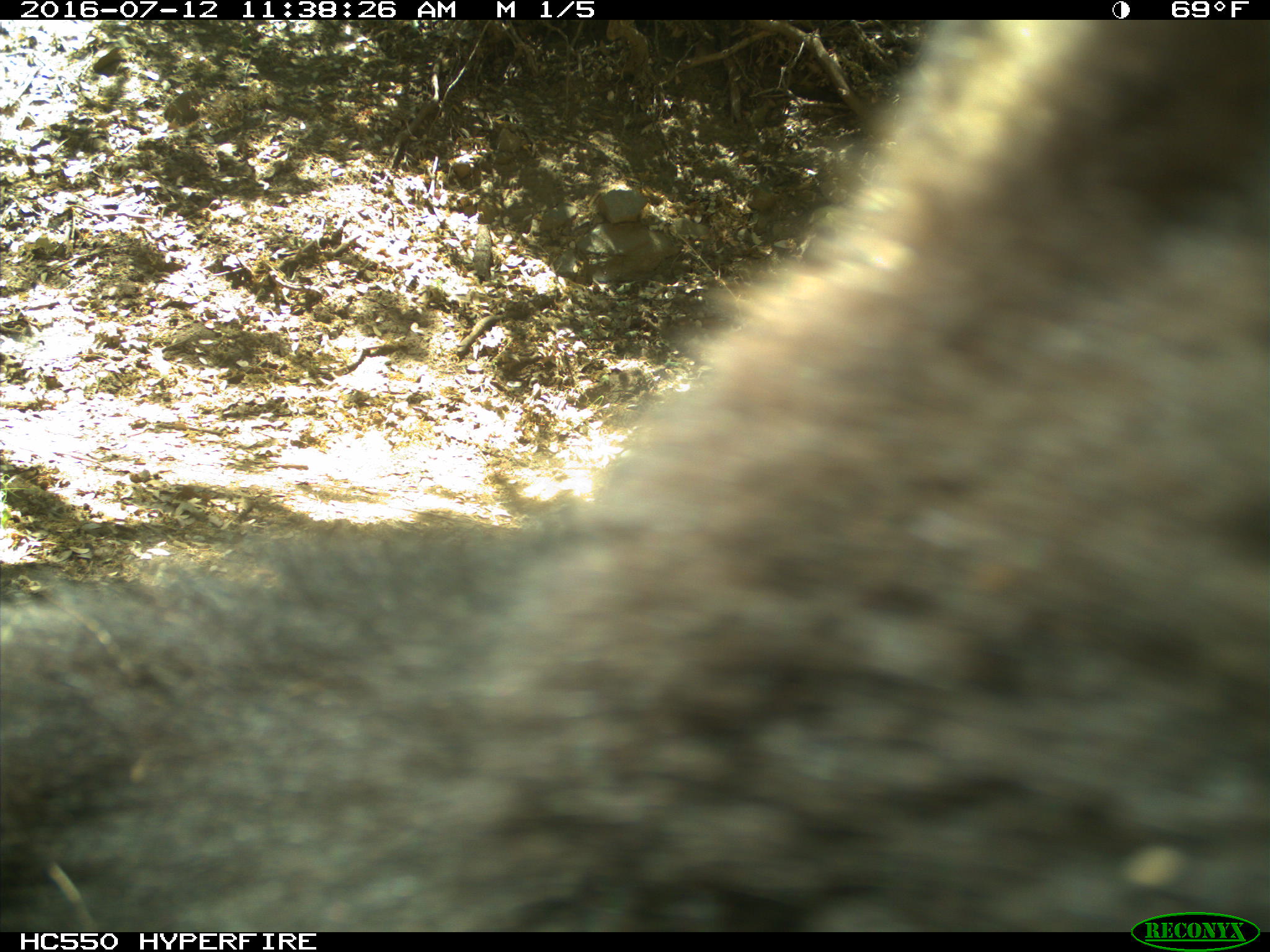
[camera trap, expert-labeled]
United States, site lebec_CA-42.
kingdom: Animalia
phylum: Chordata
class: Mammalia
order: Carnivora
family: Ursidae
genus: Ursus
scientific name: Ursus americanus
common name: american black bear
Ursus americanus (american black bear).